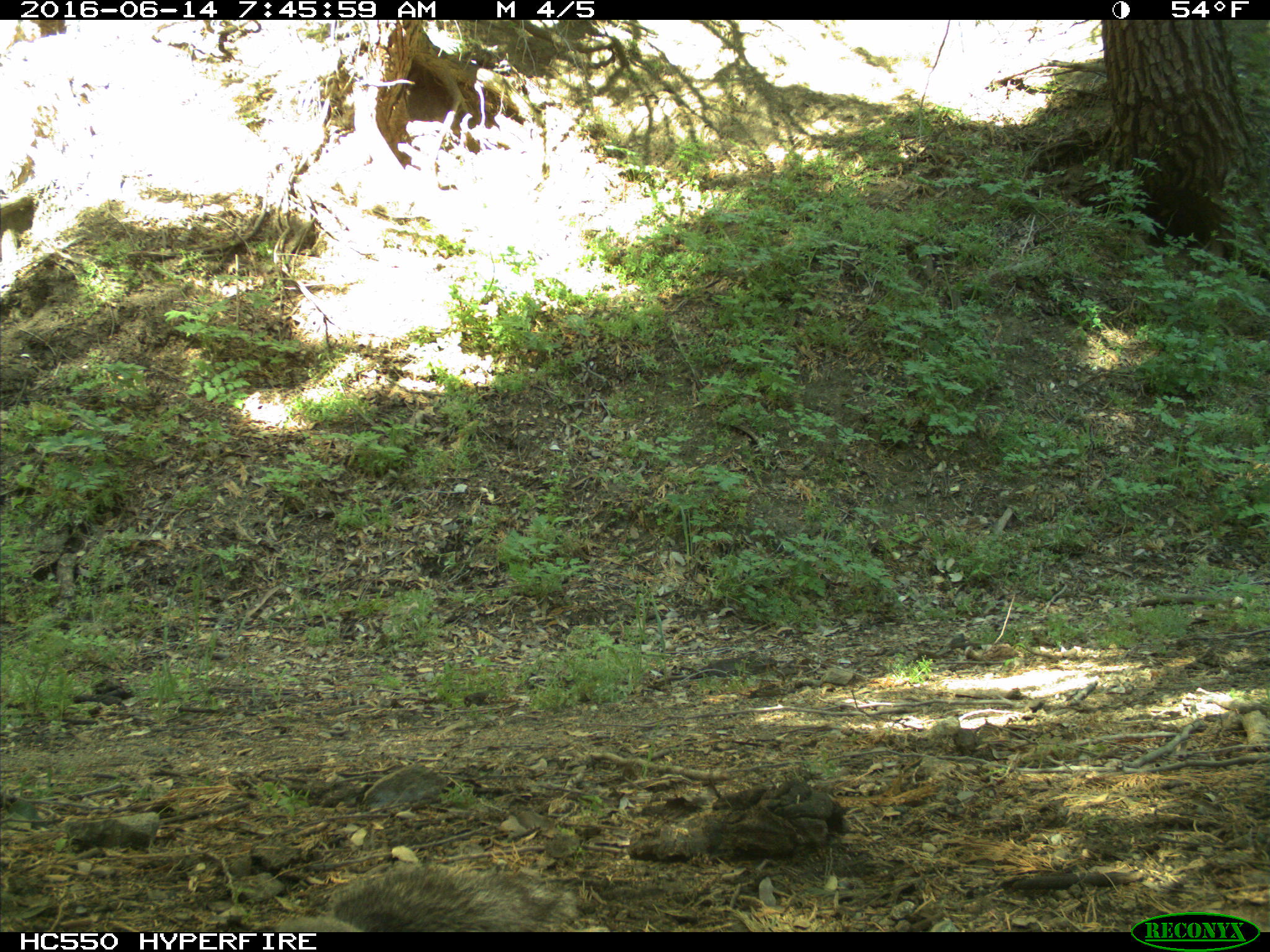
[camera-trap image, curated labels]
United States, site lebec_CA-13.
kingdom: Animalia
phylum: Chordata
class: Mammalia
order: Rodentia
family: Sciuridae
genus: Sciurus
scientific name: Sciurus carolinensis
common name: eastern gray squirrel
Sciurus carolinensis (eastern gray squirrel).